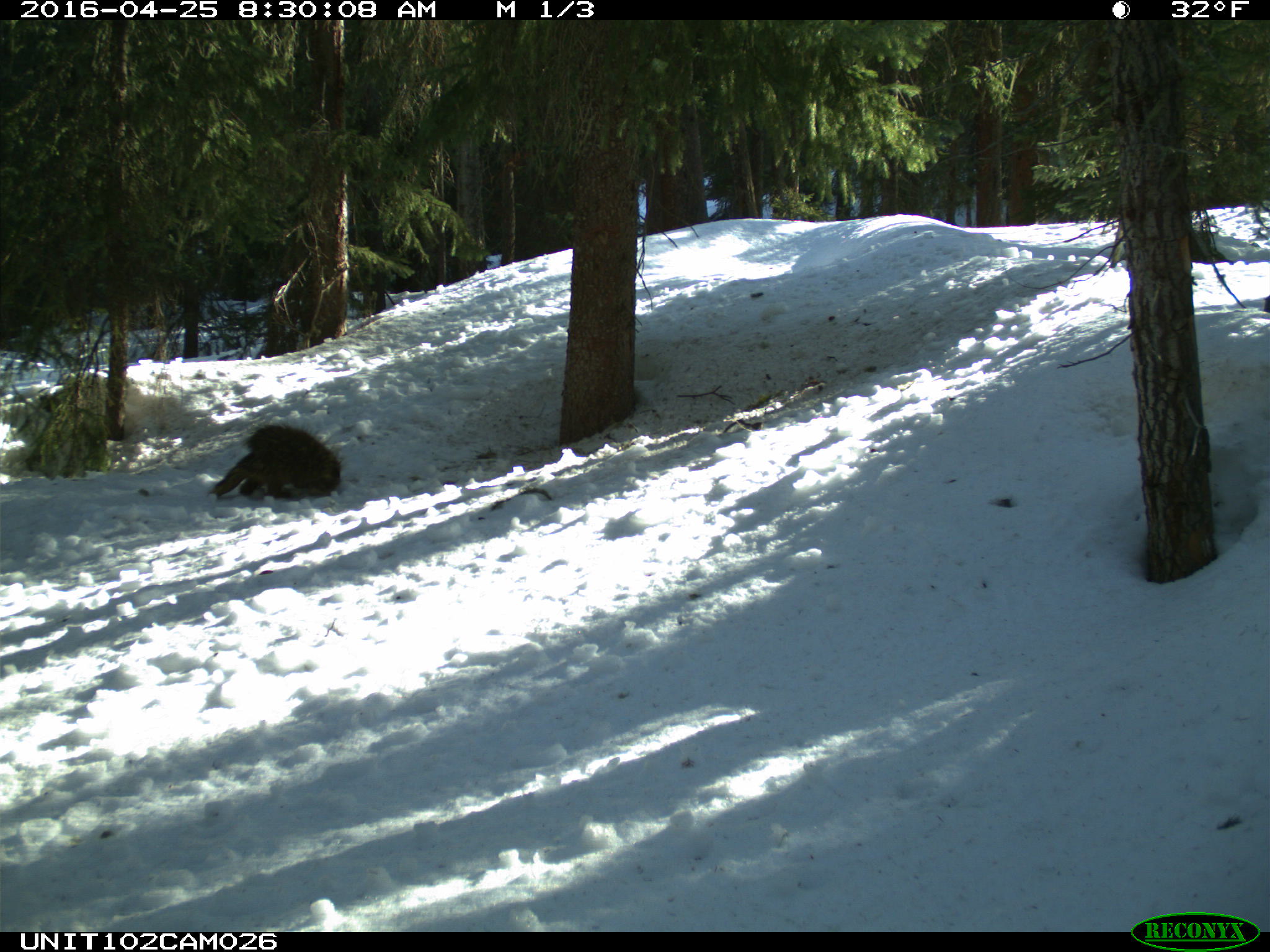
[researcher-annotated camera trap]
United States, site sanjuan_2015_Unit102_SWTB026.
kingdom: Animalia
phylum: Chordata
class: Mammalia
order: Rodentia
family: Erethizontidae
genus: Erethizon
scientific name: Erethizon dorsatum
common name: north american porcupine